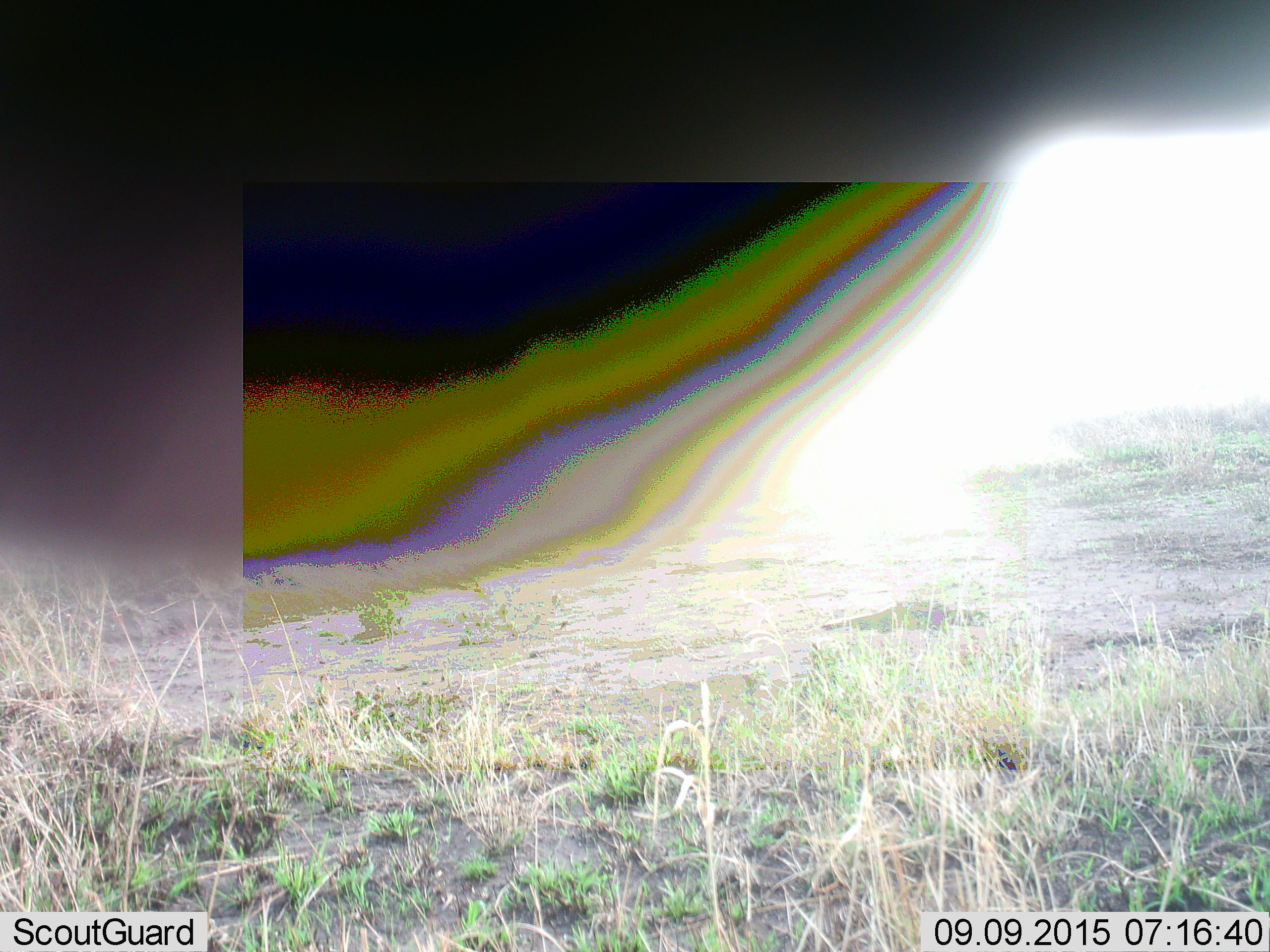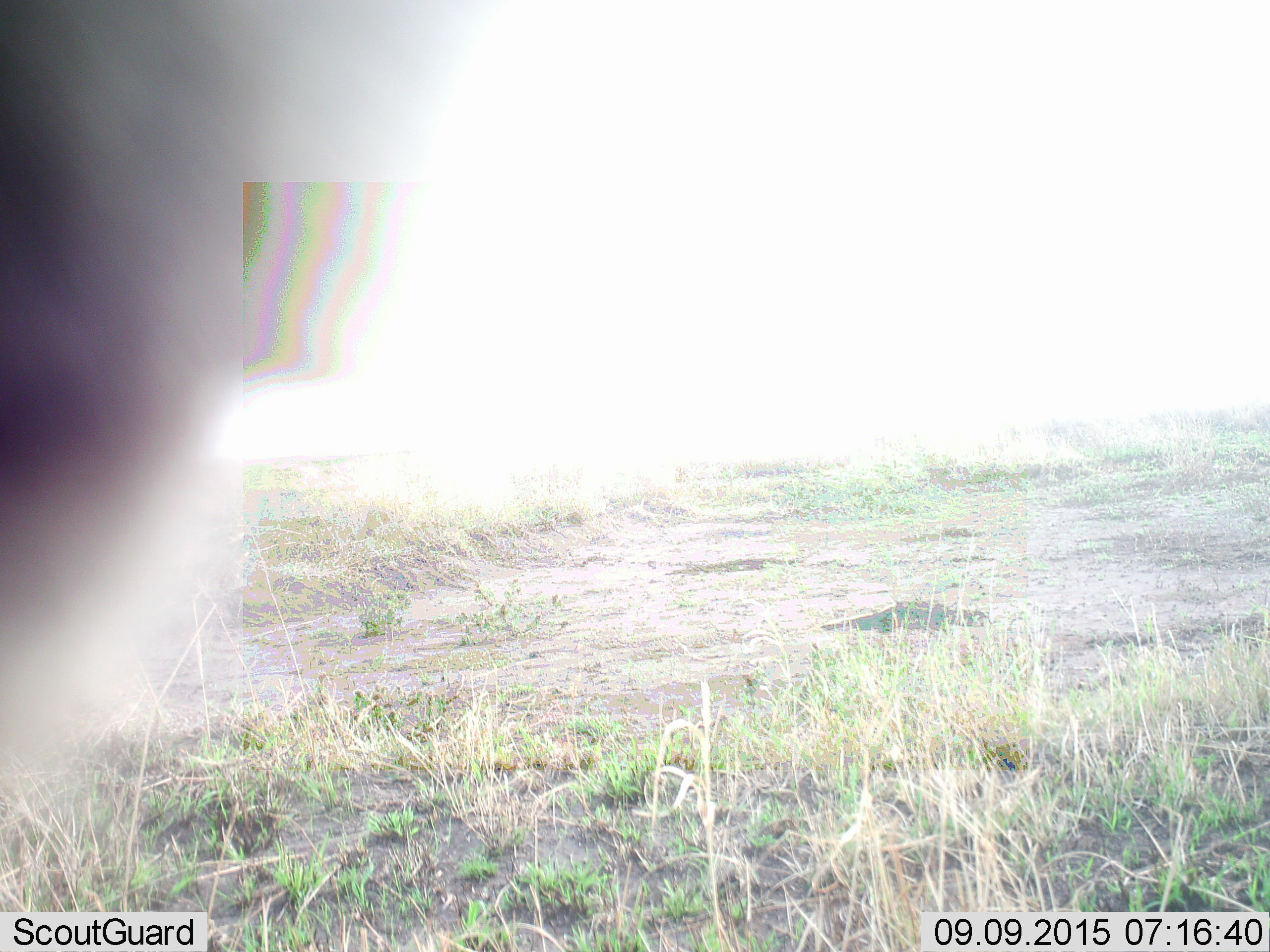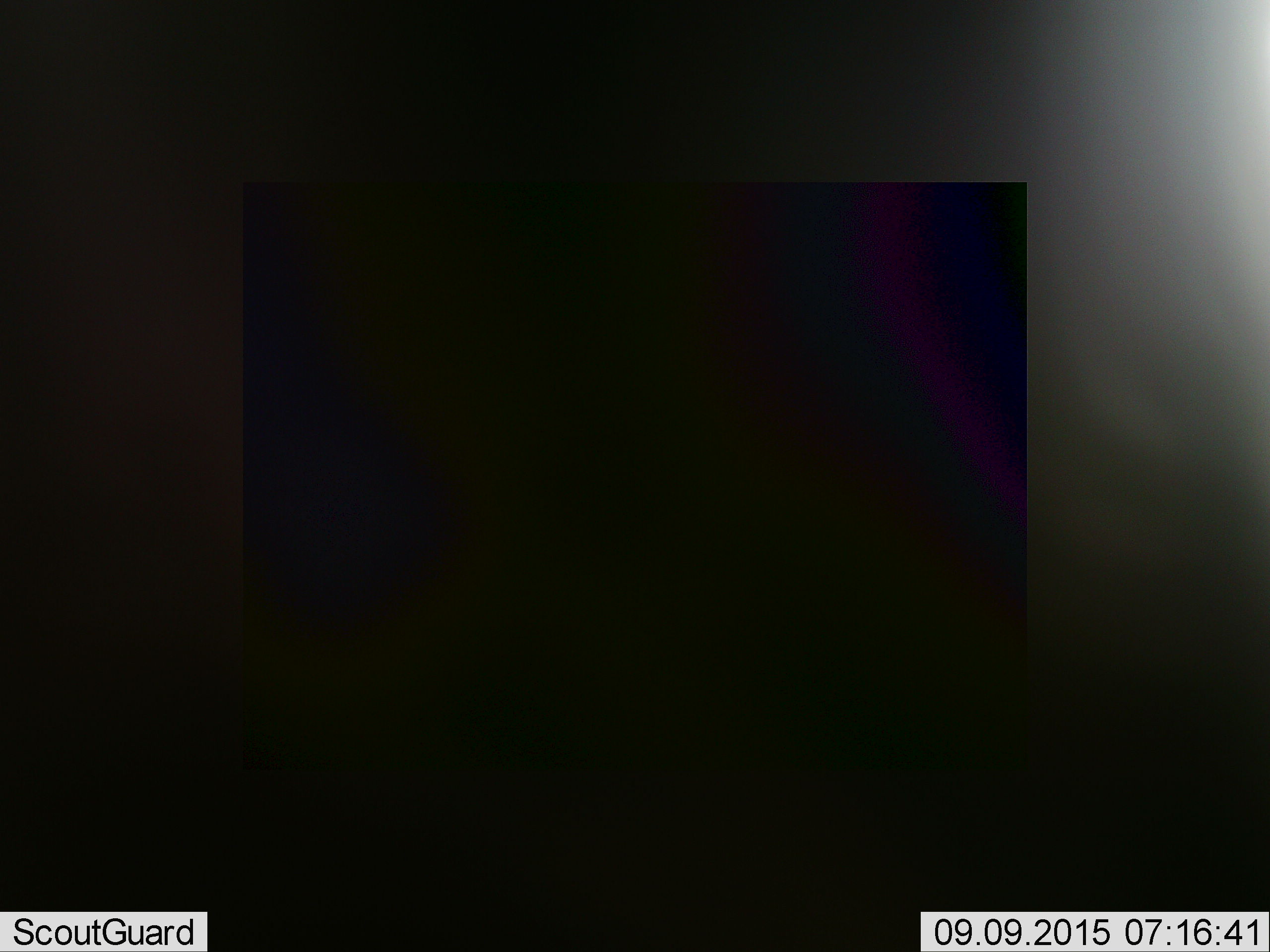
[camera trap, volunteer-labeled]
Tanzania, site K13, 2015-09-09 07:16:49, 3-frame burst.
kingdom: Animalia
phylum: Chordata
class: Mammalia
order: Artiodactyla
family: Bovidae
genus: Eudorcas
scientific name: Eudorcas thomsonii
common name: thomson's gazelle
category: gazellethomsons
Gazellethomsons (thomson's gazelle) (Eudorcas thomsonii), count 1. Behavior (volunteer vote fractions): standing 33%, resting 0%, moving 67%, interacting 0%. Young present (vote fraction): 0%. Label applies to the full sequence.